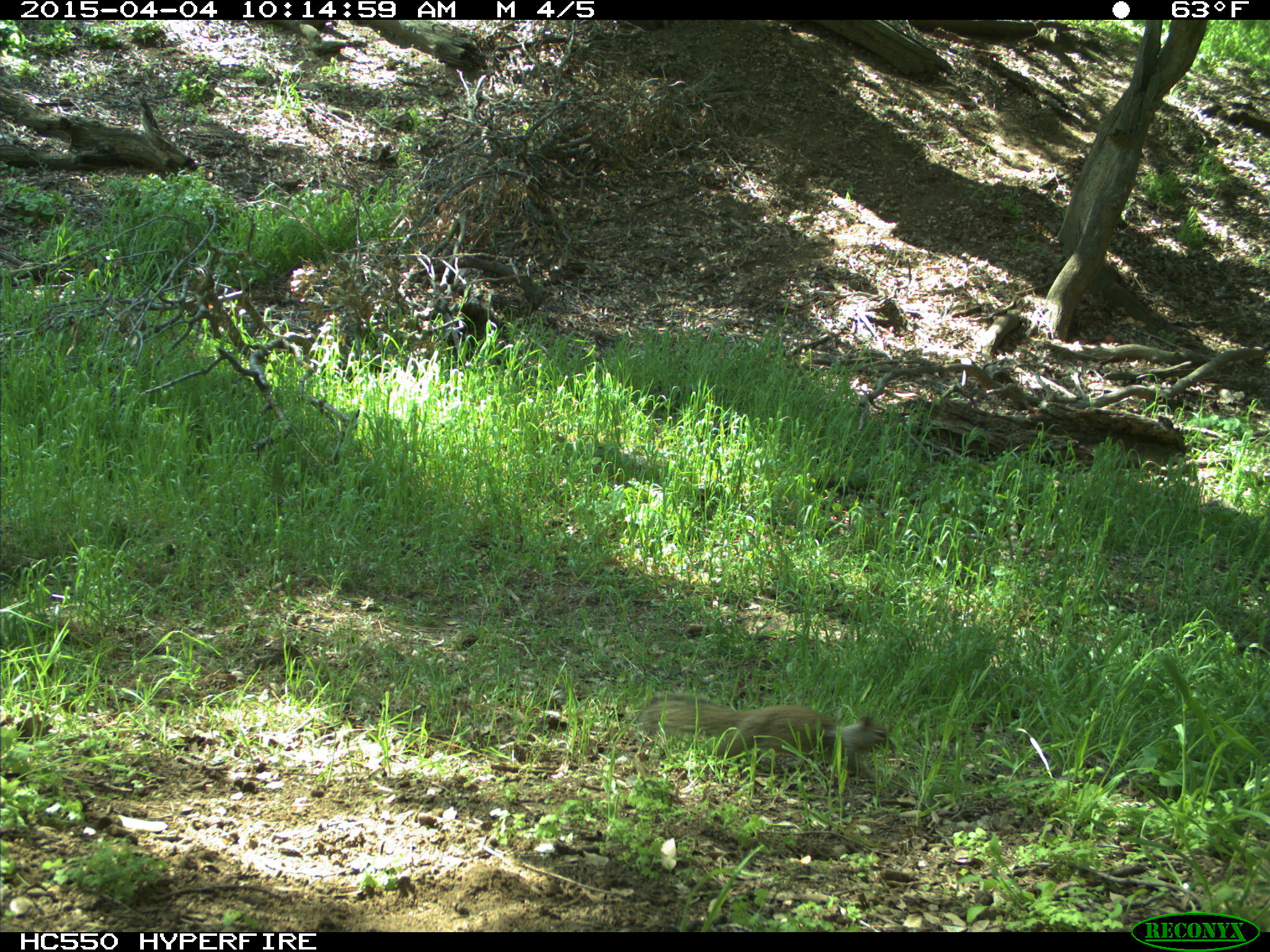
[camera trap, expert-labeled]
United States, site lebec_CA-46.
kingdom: Animalia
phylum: Chordata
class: Mammalia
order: Rodentia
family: Sciuridae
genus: Otospermophilus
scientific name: Otospermophilus beecheyi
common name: california ground squirrel